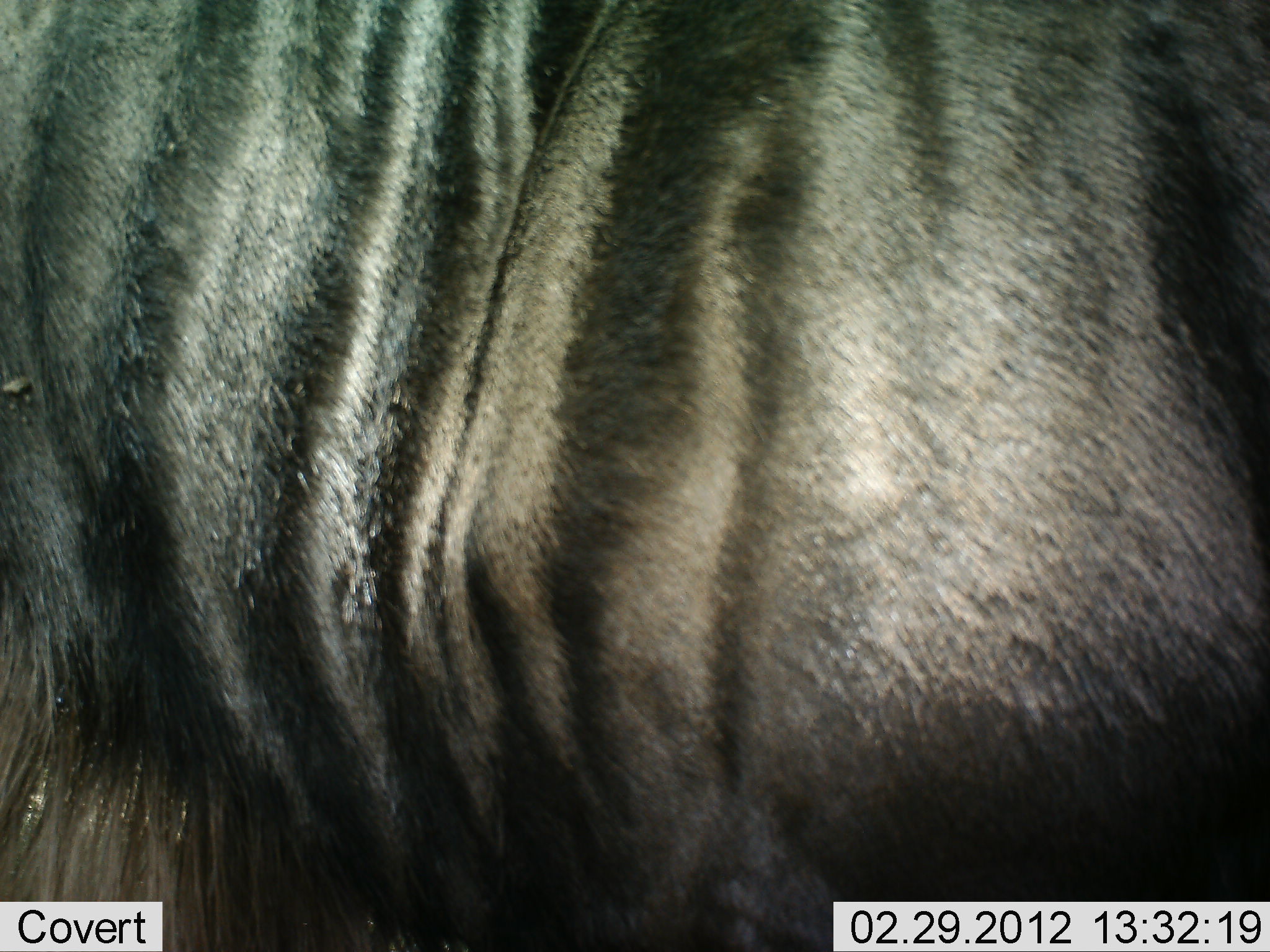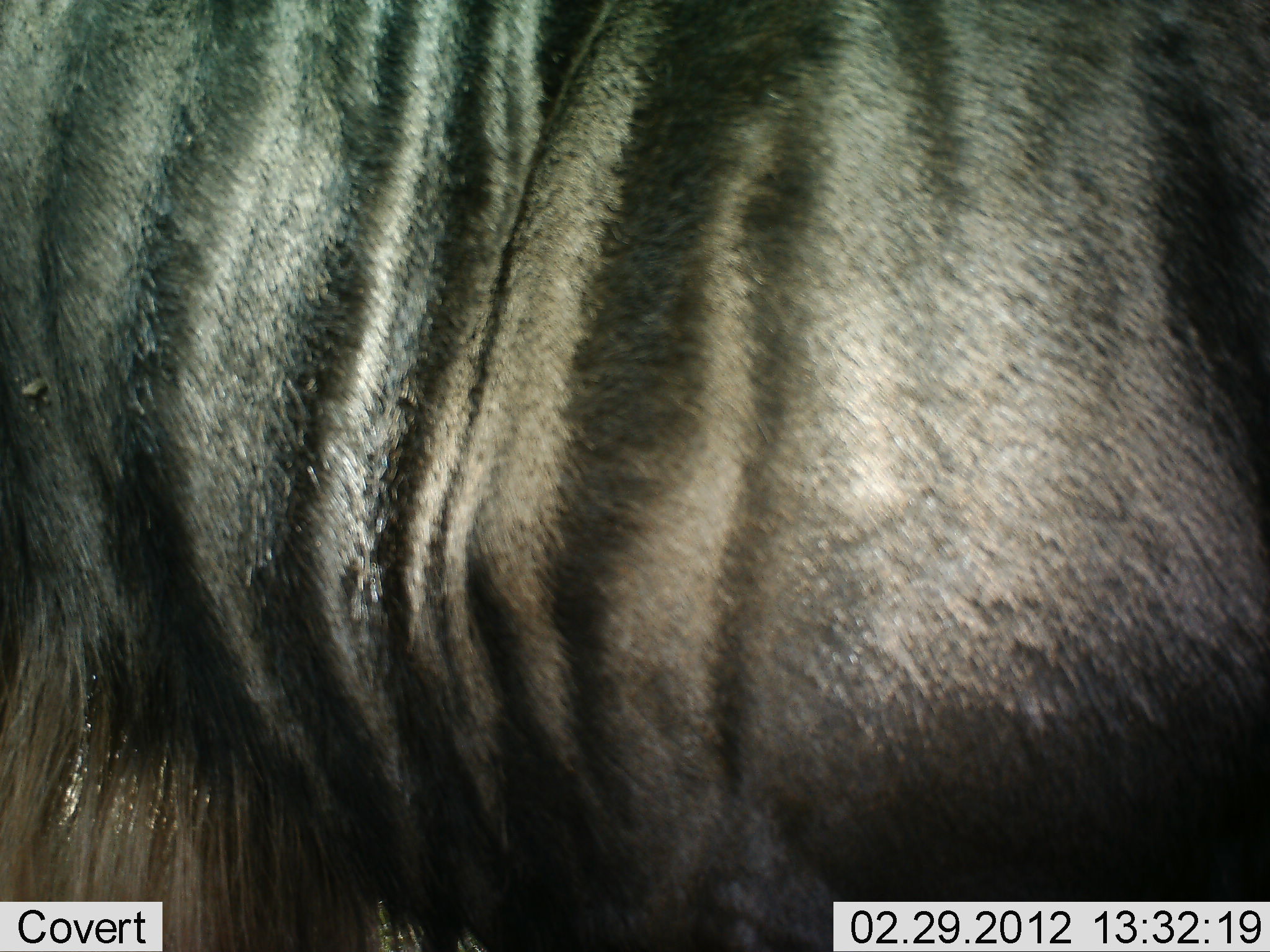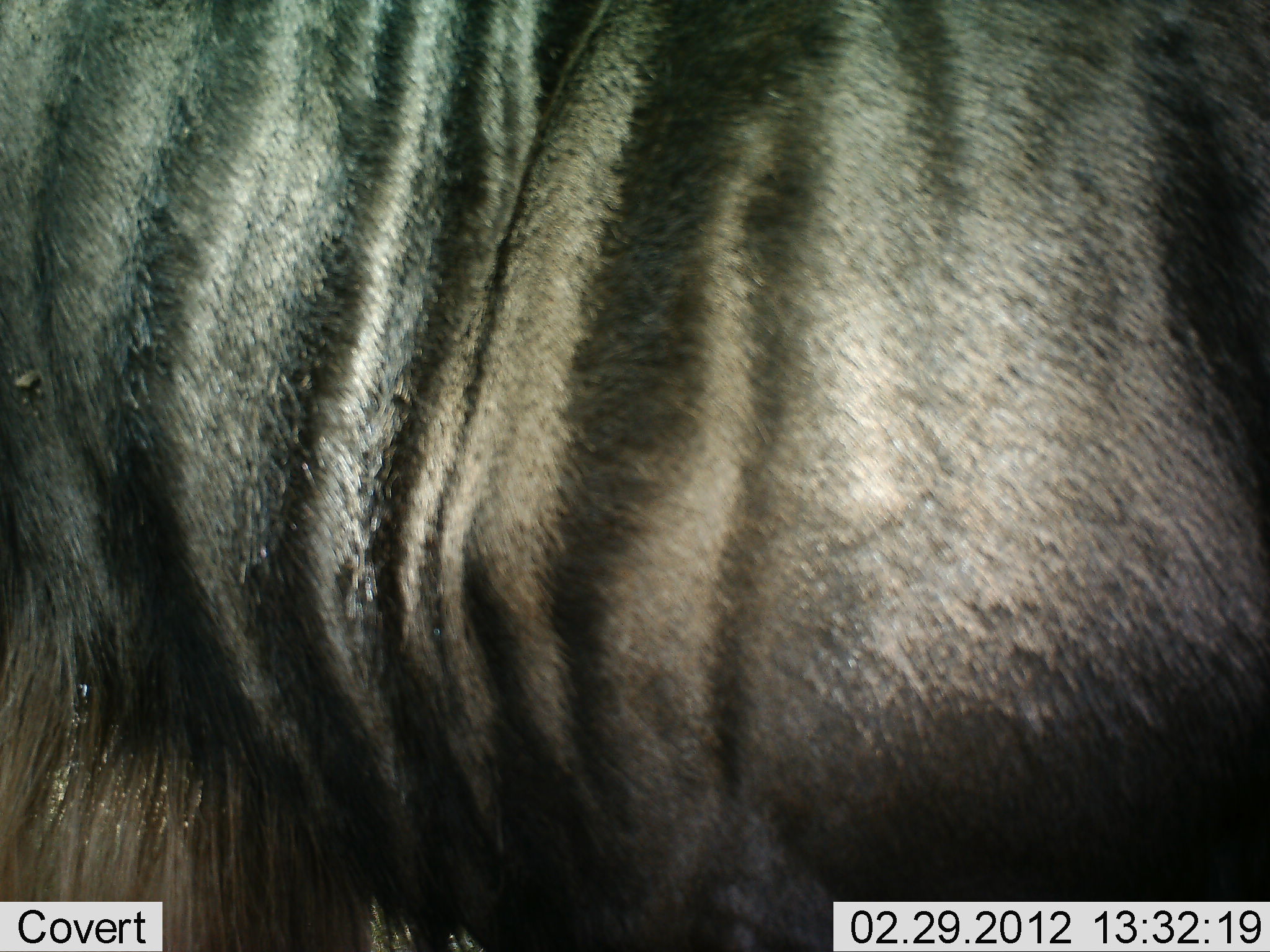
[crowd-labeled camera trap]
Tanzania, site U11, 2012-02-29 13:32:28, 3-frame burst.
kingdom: Animalia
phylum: Chordata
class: Mammalia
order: Artiodactyla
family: Bovidae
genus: Connochaetes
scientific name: Connochaetes taurinus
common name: blue wildebeest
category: wildebeest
Wildebeest (blue wildebeest) (Connochaetes taurinus), count 1. Behavior (volunteer vote fractions): standing 100%, resting 0%, moving 0%, interacting 0%. Young present (vote fraction): 0%. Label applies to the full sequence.